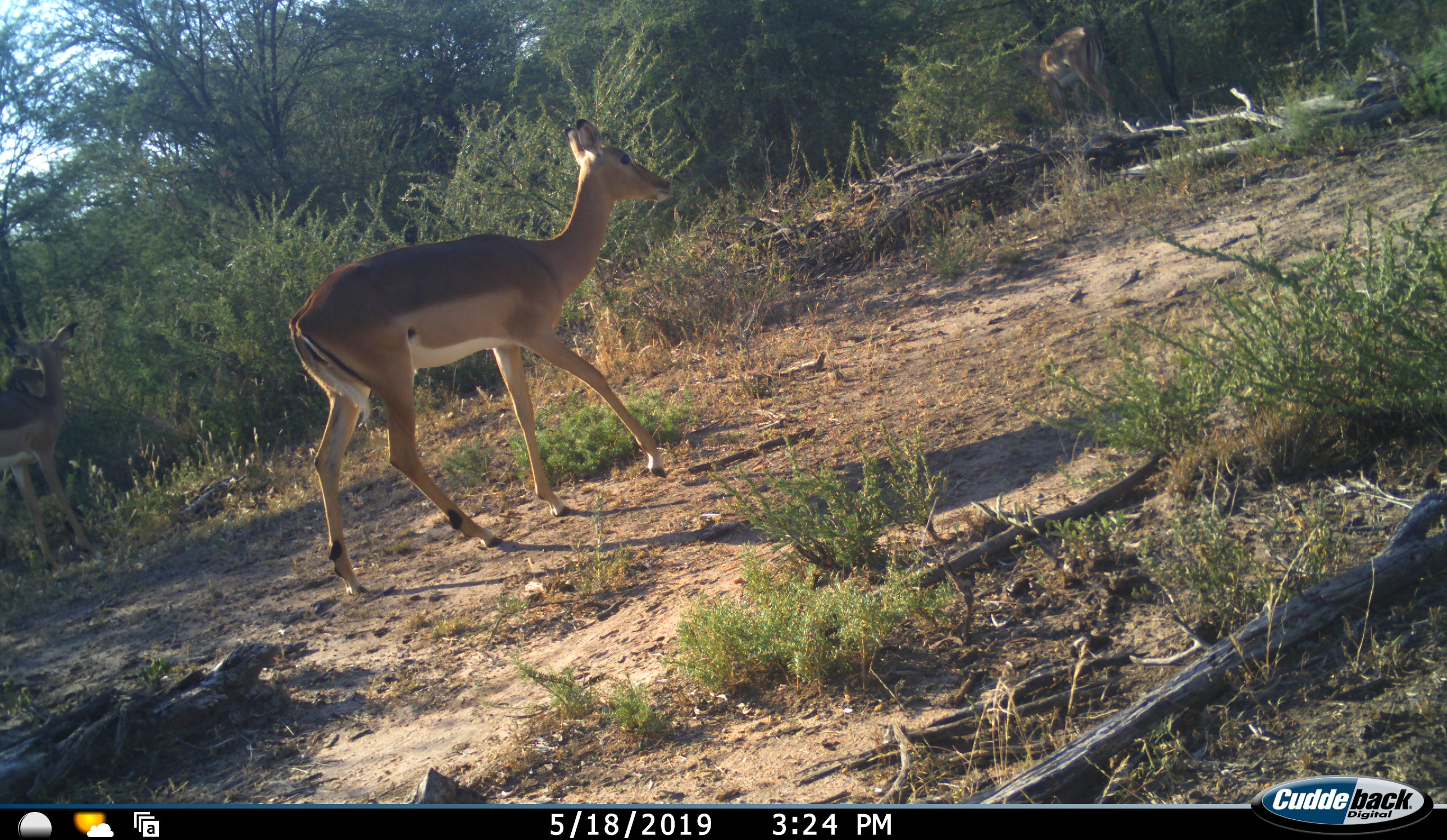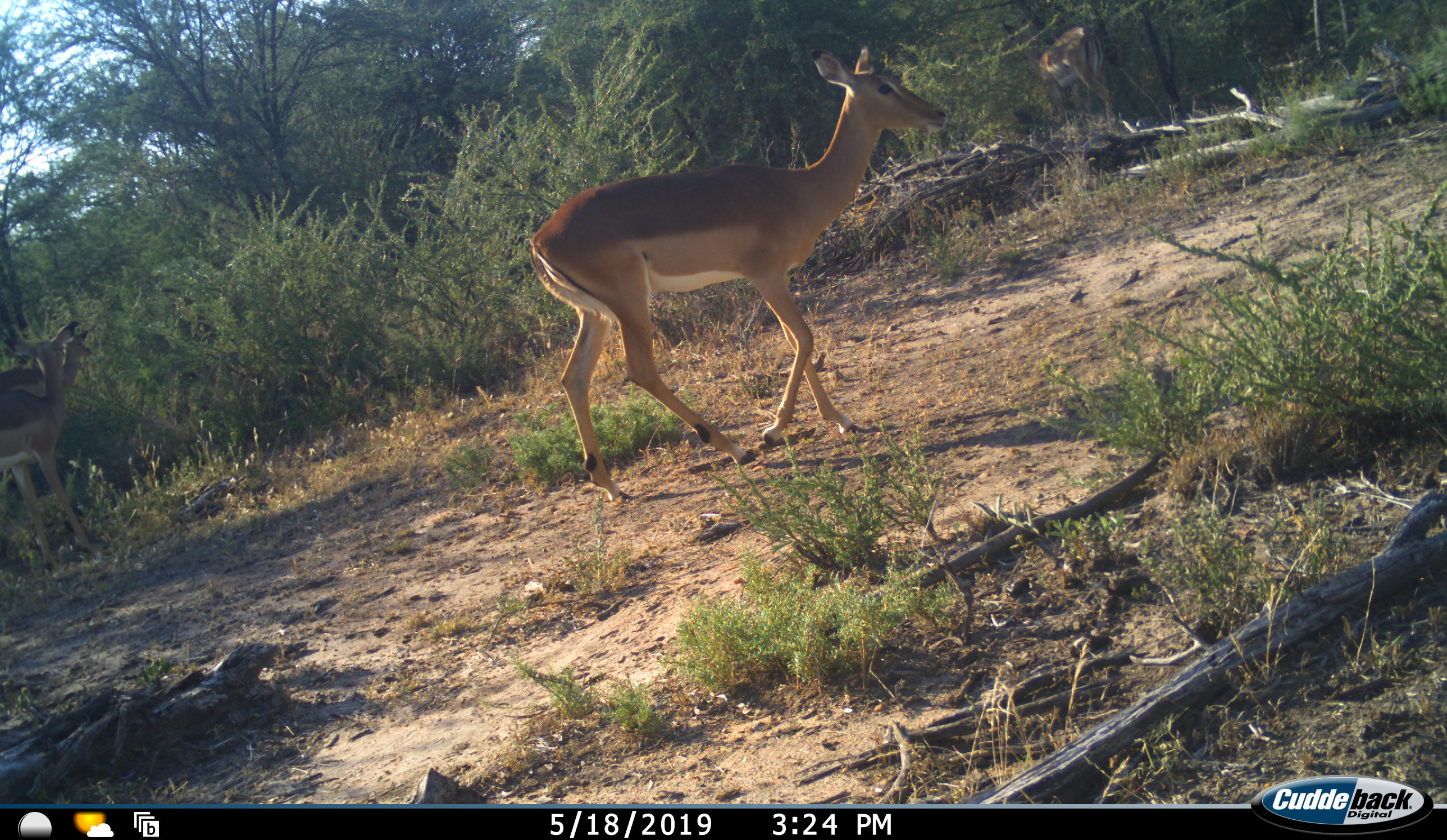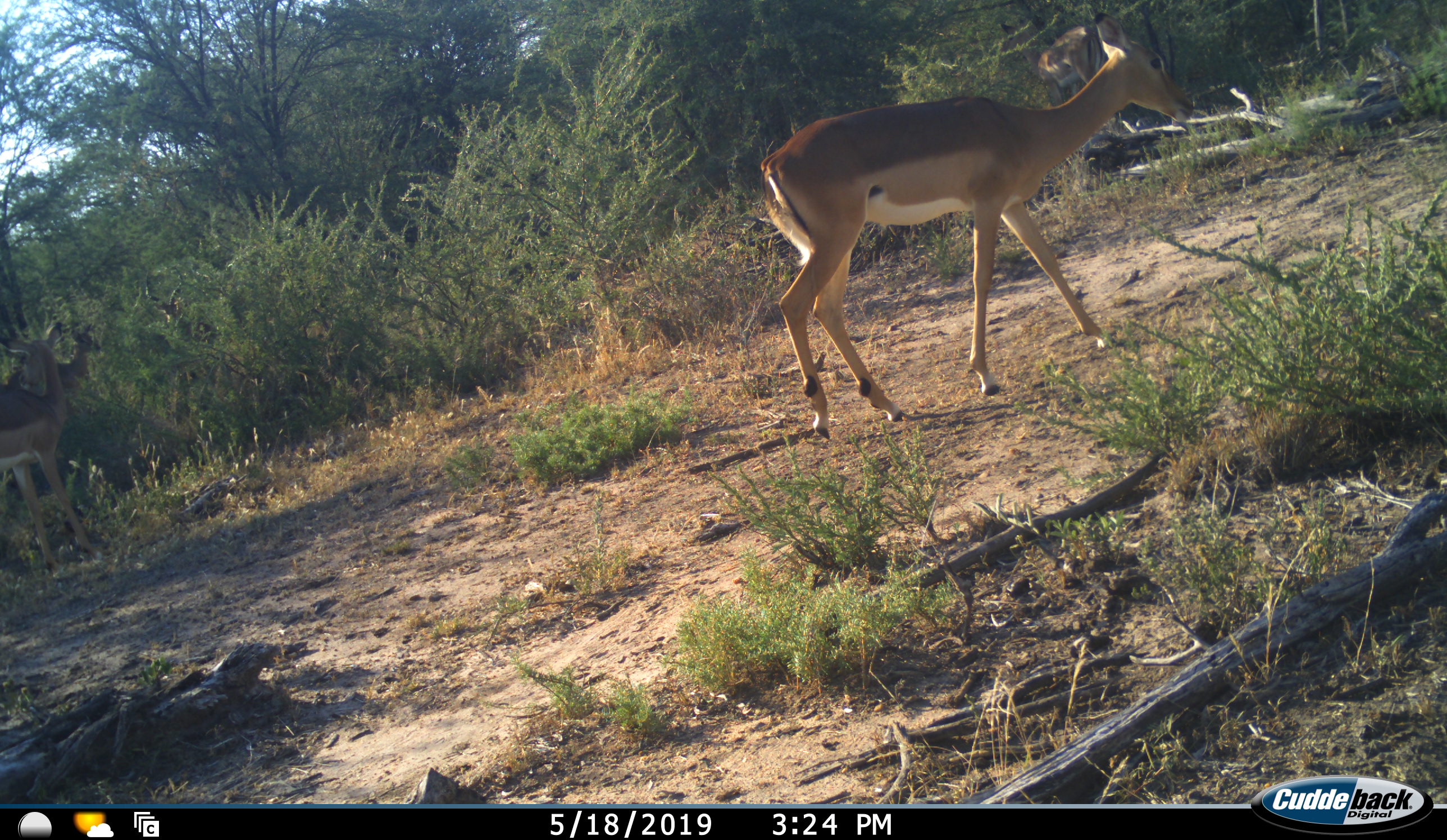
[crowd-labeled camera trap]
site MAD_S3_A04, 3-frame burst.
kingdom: Animalia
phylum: Chordata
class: Mammalia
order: Artiodactyla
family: Bovidae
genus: Aepyceros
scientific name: Aepyceros melampus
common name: impala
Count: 3.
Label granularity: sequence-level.